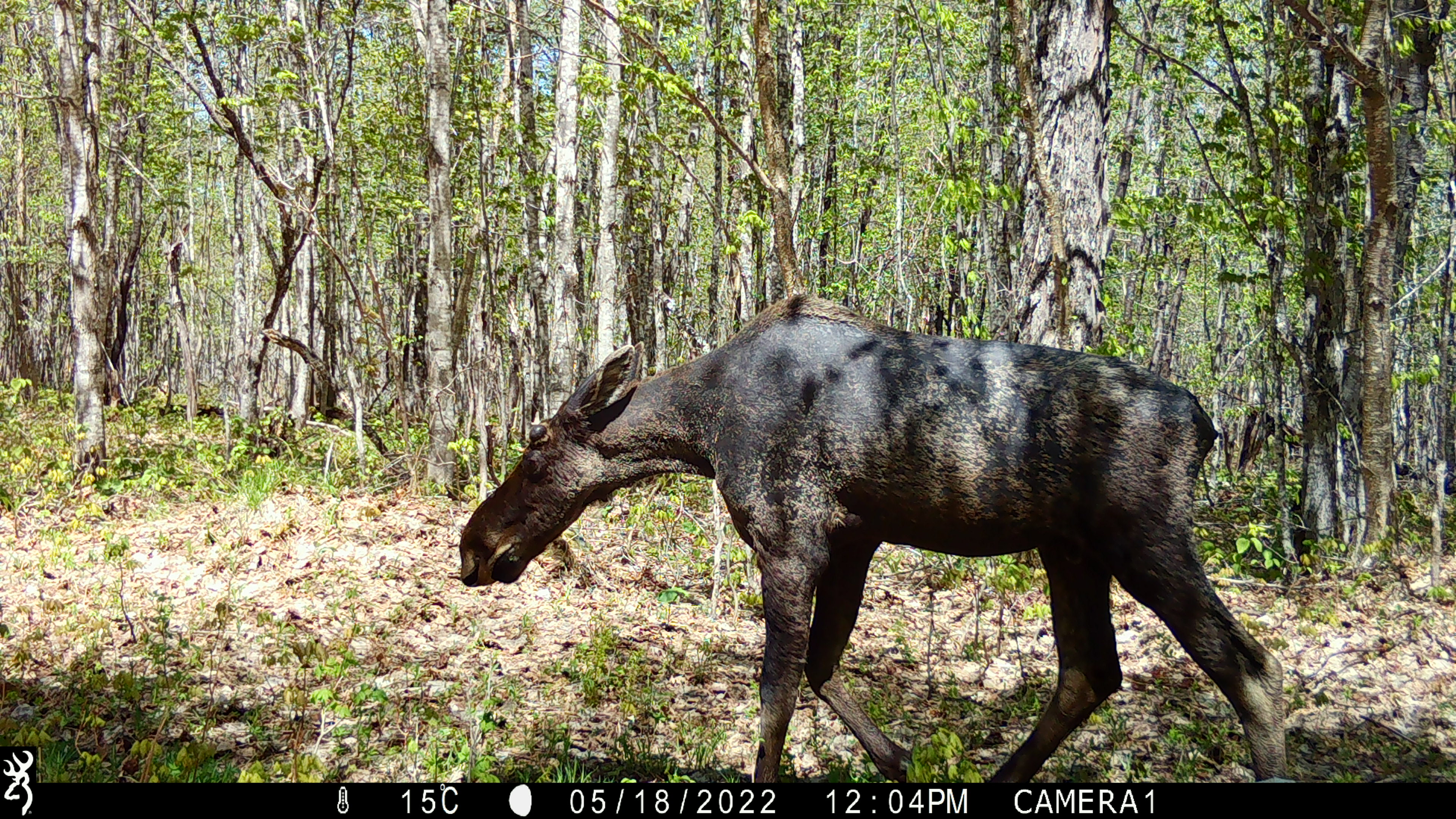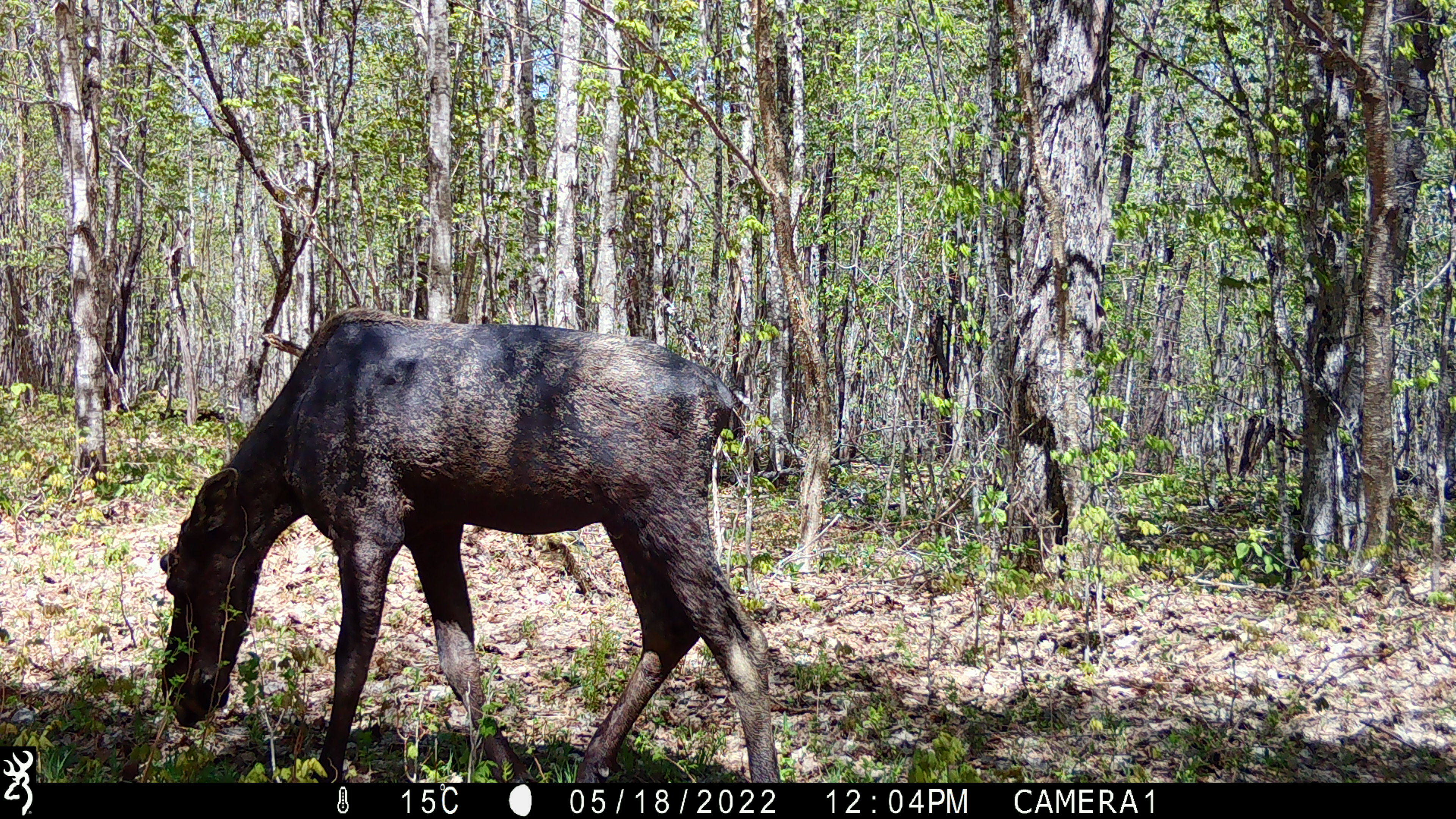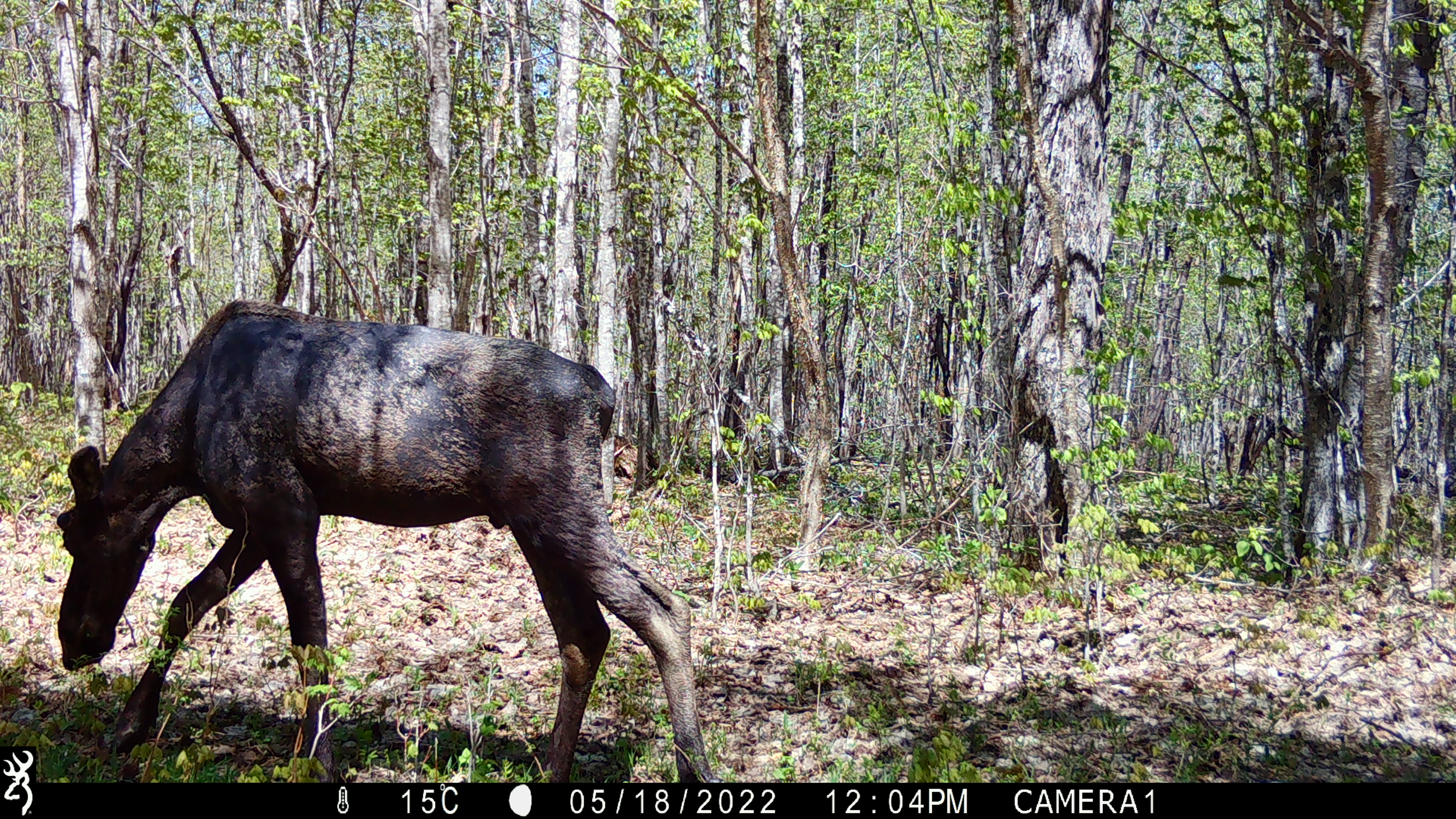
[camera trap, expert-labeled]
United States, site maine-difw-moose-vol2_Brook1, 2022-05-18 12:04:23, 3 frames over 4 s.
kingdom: Animalia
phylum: Chordata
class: Mammalia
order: Artiodactyla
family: Cervidae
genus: Alces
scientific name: Alces alces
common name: moose